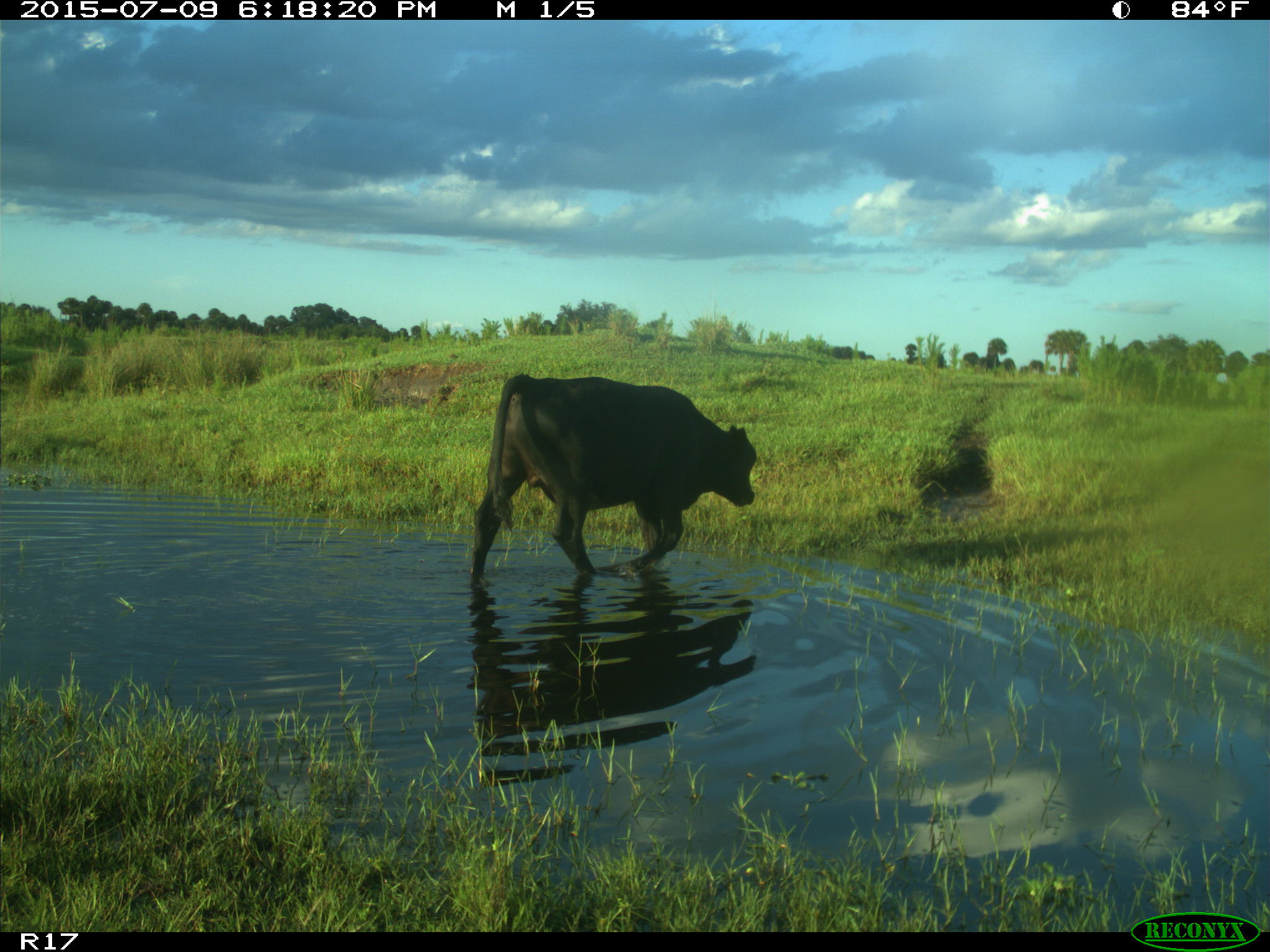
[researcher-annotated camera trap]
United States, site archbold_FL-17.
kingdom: Animalia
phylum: Chordata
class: Mammalia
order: Artiodactyla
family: Bovidae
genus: Bos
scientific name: Bos taurus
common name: domestic cow